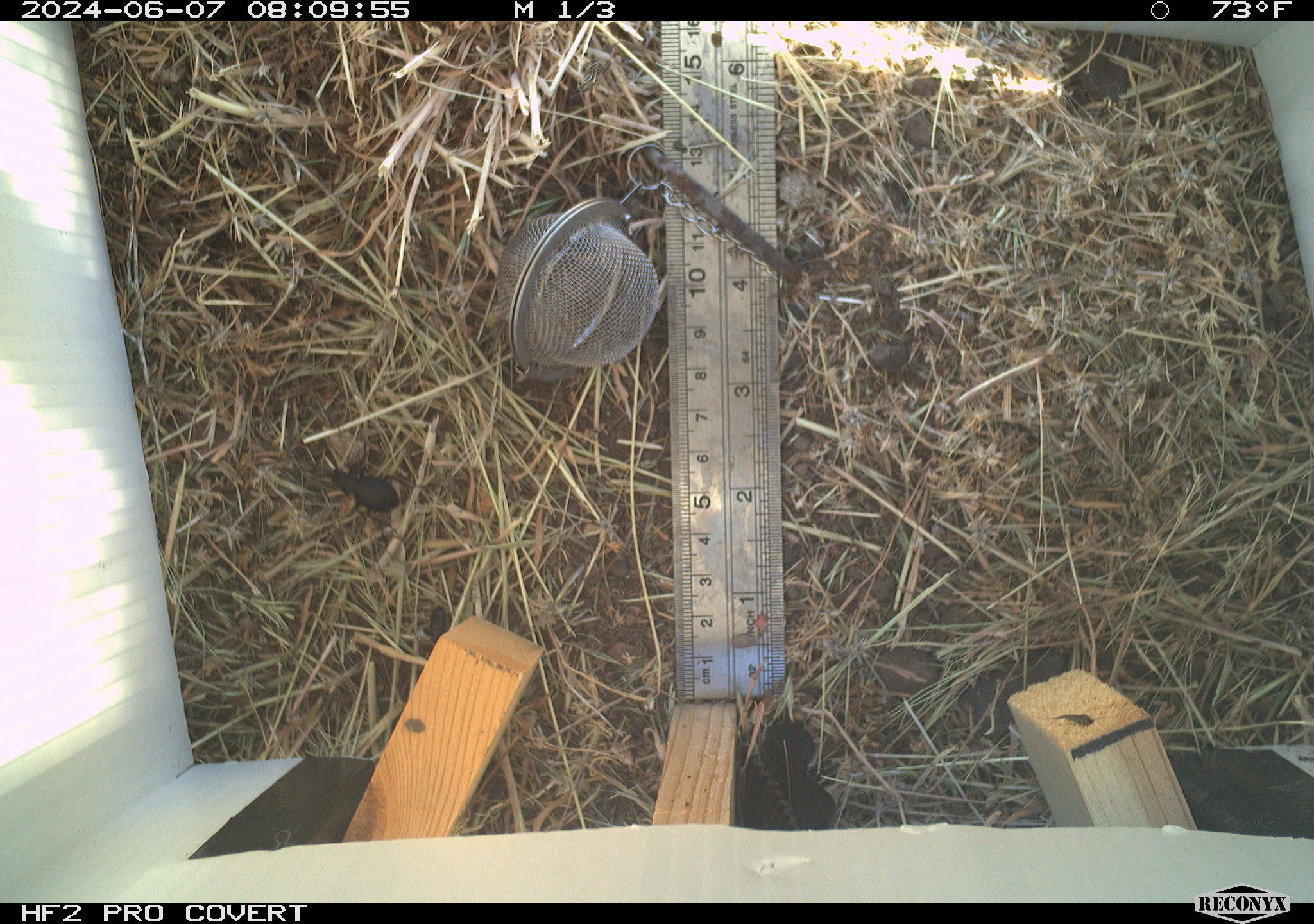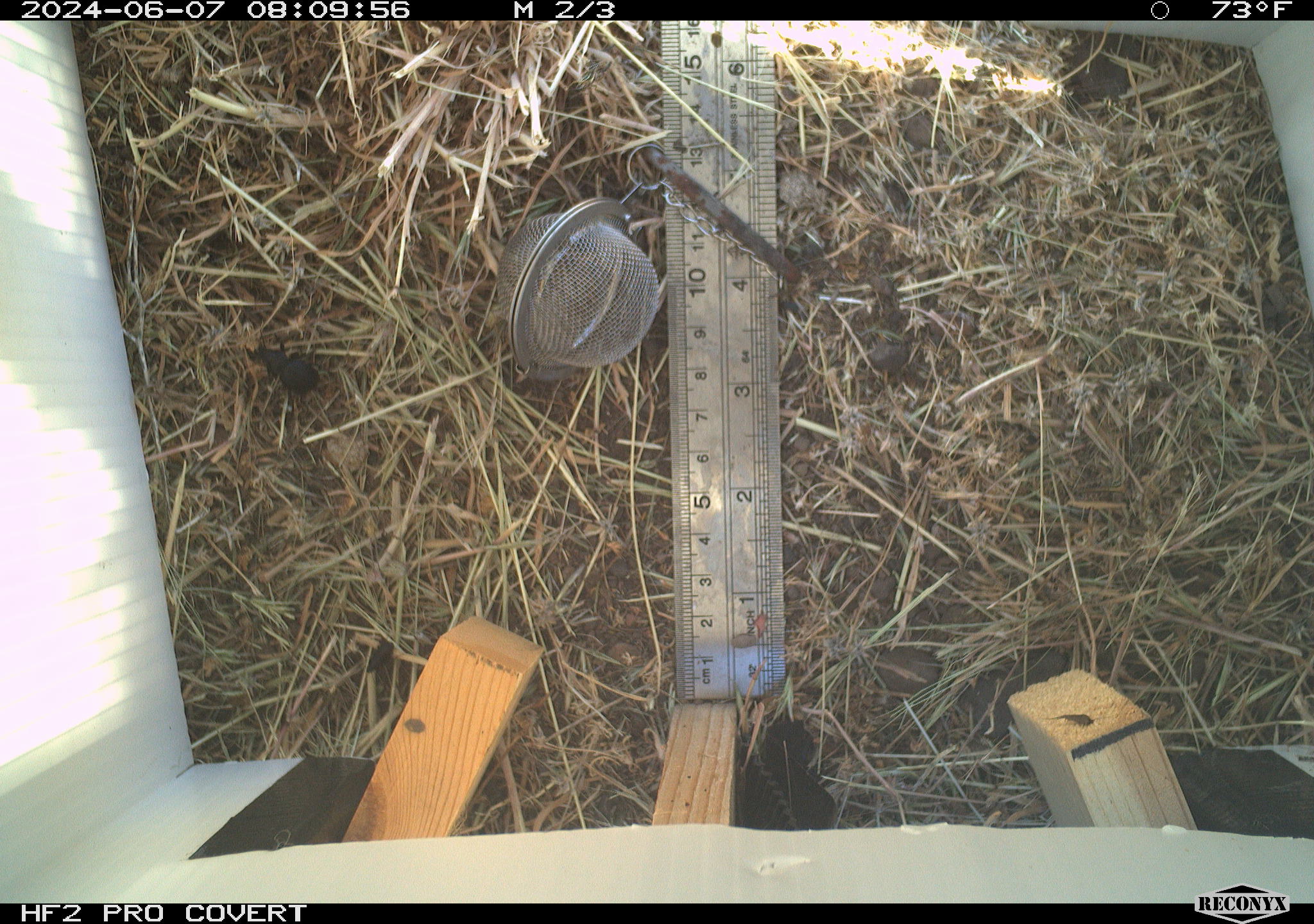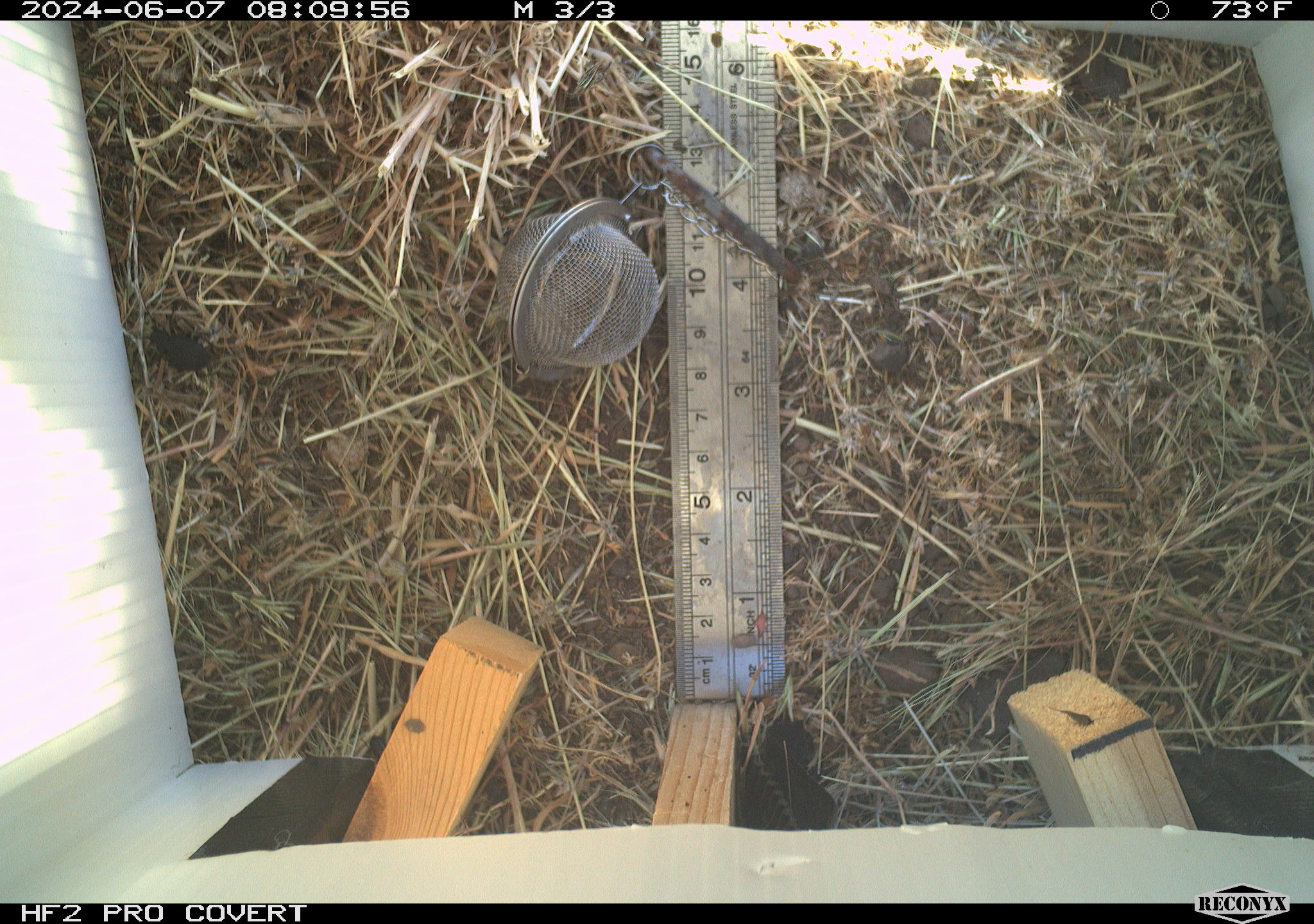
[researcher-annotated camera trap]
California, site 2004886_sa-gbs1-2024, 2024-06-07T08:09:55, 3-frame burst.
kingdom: Animalia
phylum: Arthropoda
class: Insecta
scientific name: Insecta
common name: insect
Insect (Insecta).